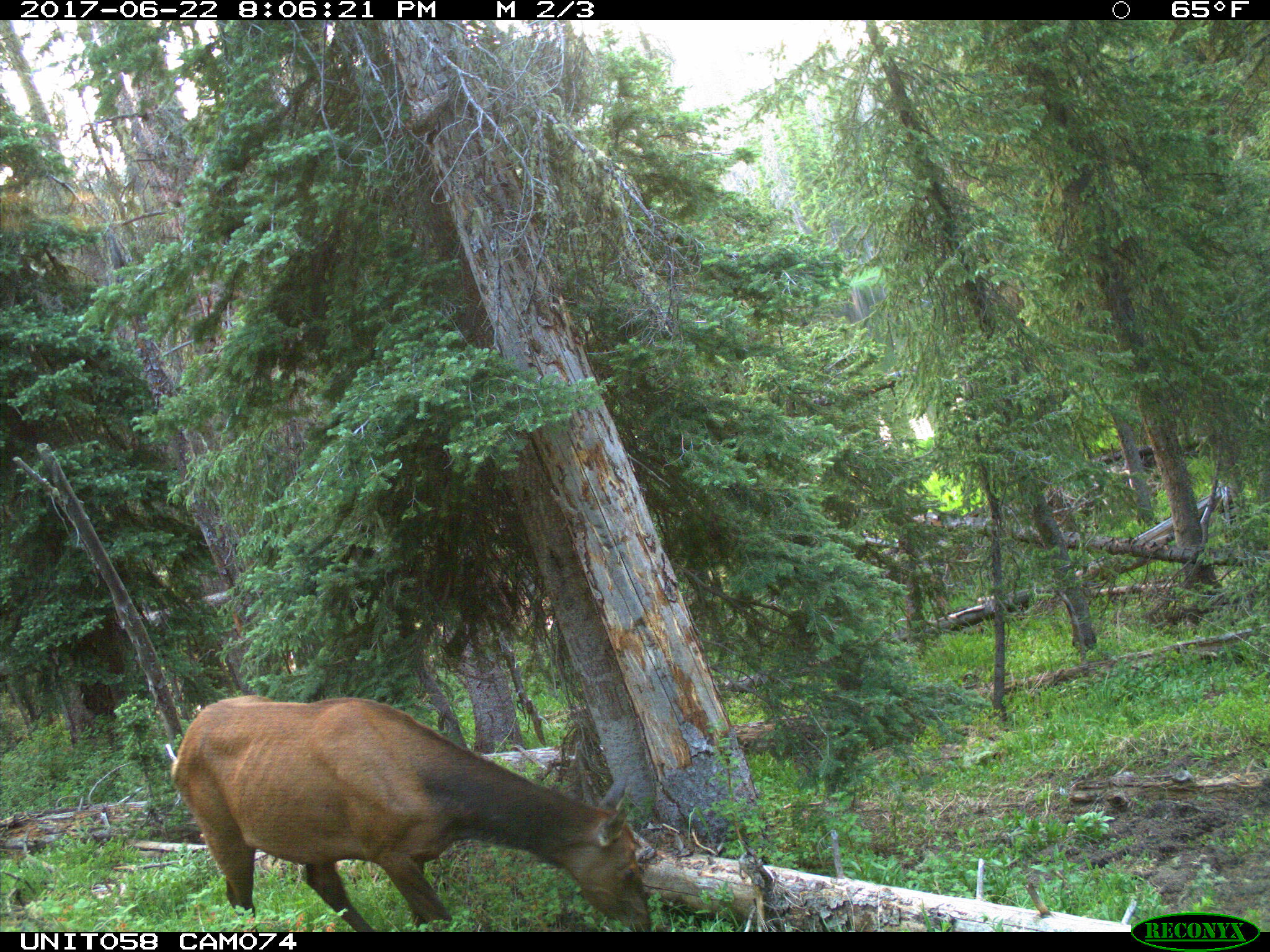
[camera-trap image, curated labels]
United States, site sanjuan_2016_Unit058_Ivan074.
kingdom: Animalia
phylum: Chordata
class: Mammalia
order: Artiodactyla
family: Cervidae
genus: Cervus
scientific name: Cervus elaphus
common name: red deer